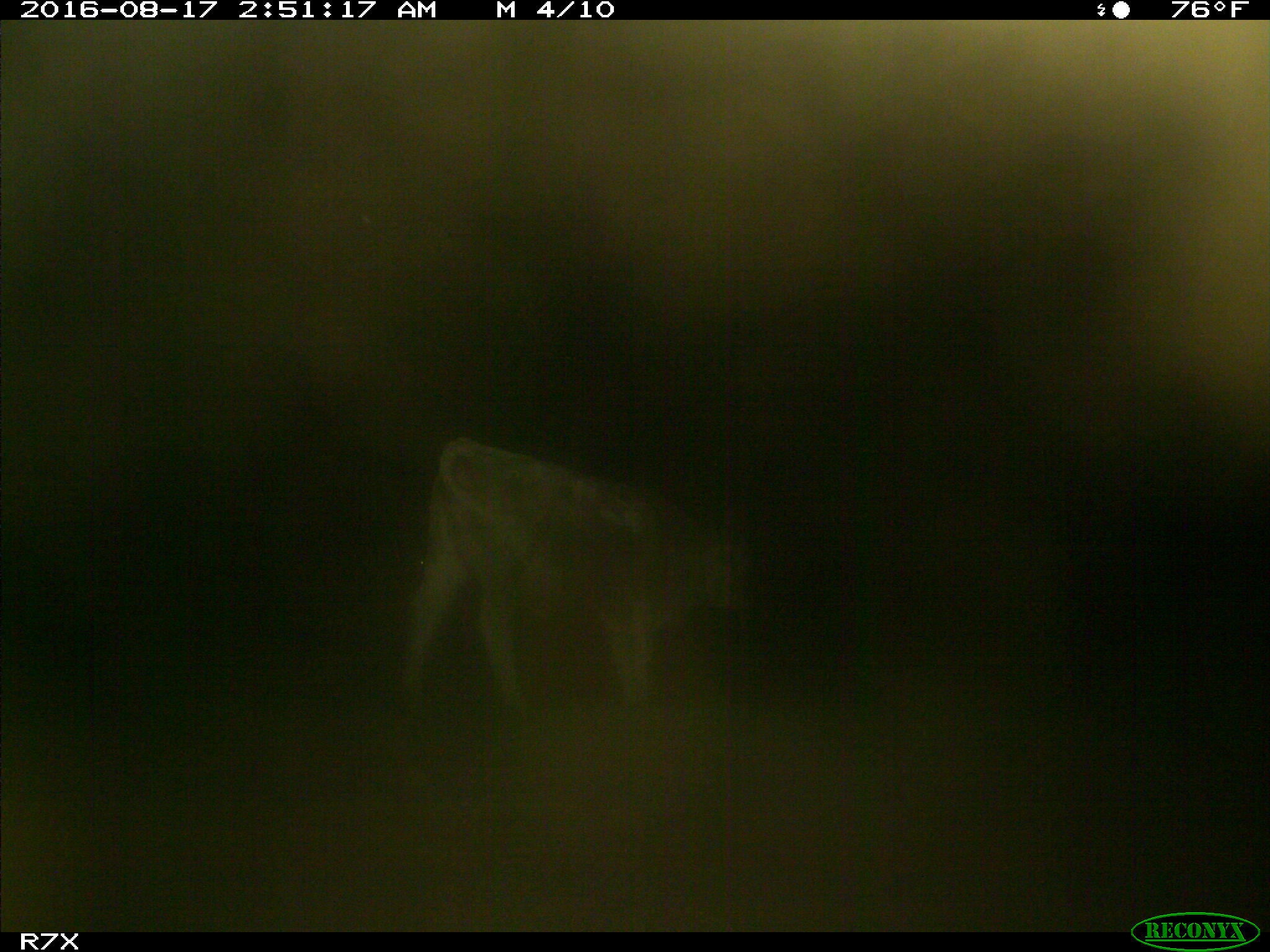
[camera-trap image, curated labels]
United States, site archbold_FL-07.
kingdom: Animalia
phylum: Chordata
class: Mammalia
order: Artiodactyla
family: Bovidae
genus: Bos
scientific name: Bos taurus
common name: domestic cow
Bos taurus (domestic cow).